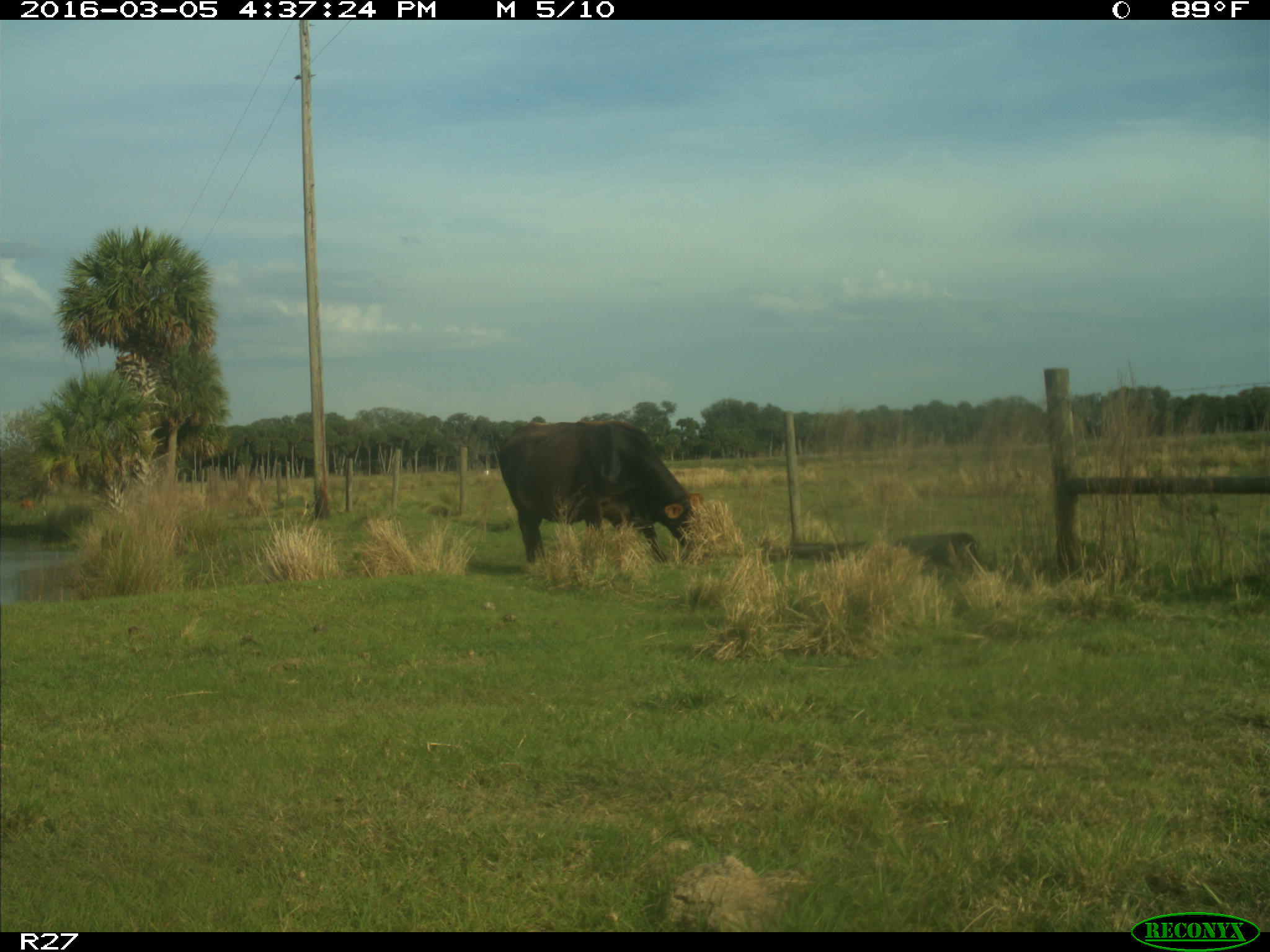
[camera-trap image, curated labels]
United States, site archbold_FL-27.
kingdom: Animalia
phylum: Chordata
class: Mammalia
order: Artiodactyla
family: Bovidae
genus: Bos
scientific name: Bos taurus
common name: domestic cow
Bos taurus (domestic cow).